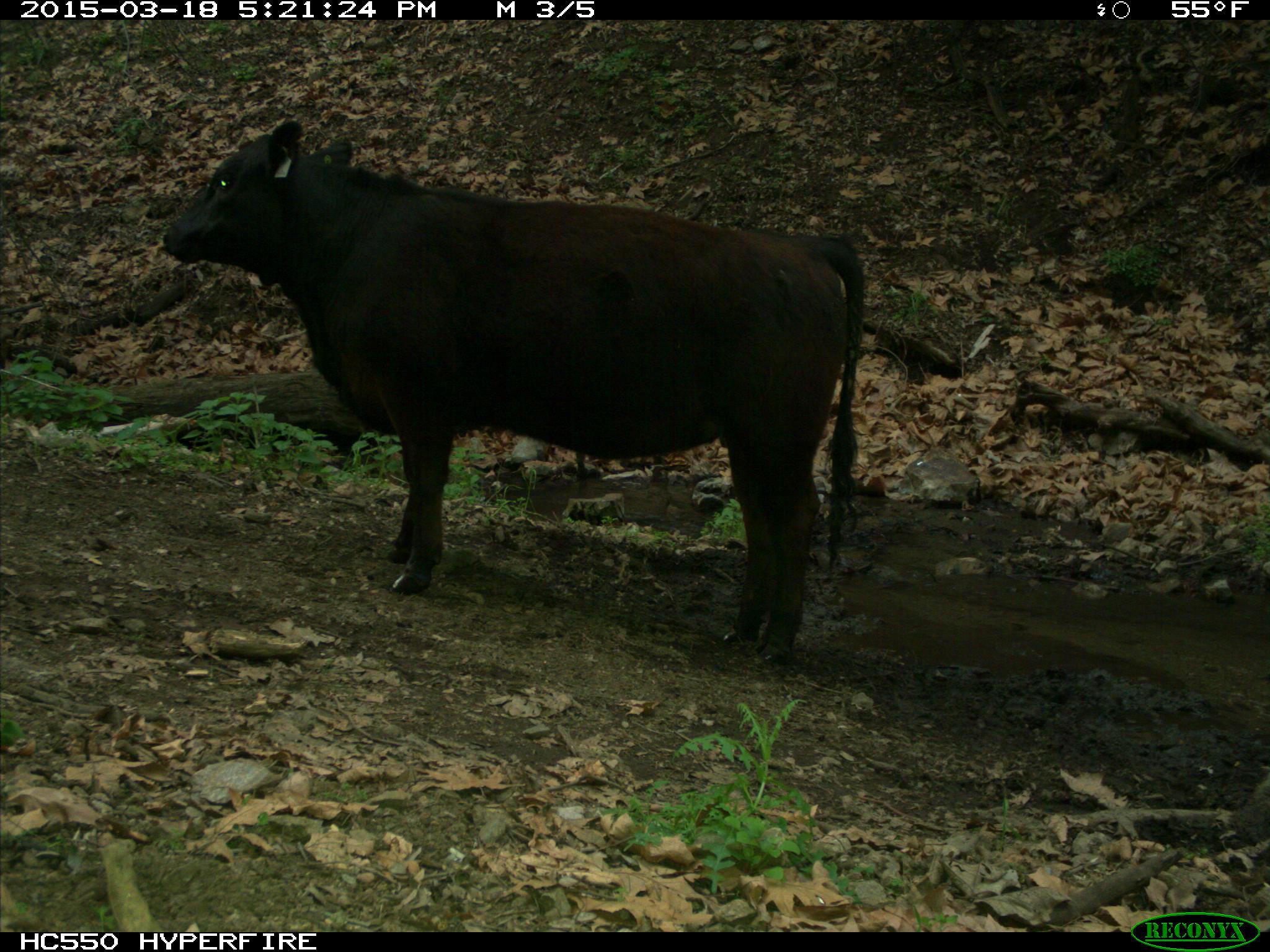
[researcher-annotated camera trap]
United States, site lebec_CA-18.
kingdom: Animalia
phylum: Chordata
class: Mammalia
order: Artiodactyla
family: Bovidae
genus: Bos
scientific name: Bos taurus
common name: domestic cow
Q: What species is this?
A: Bos taurus (domestic cow).